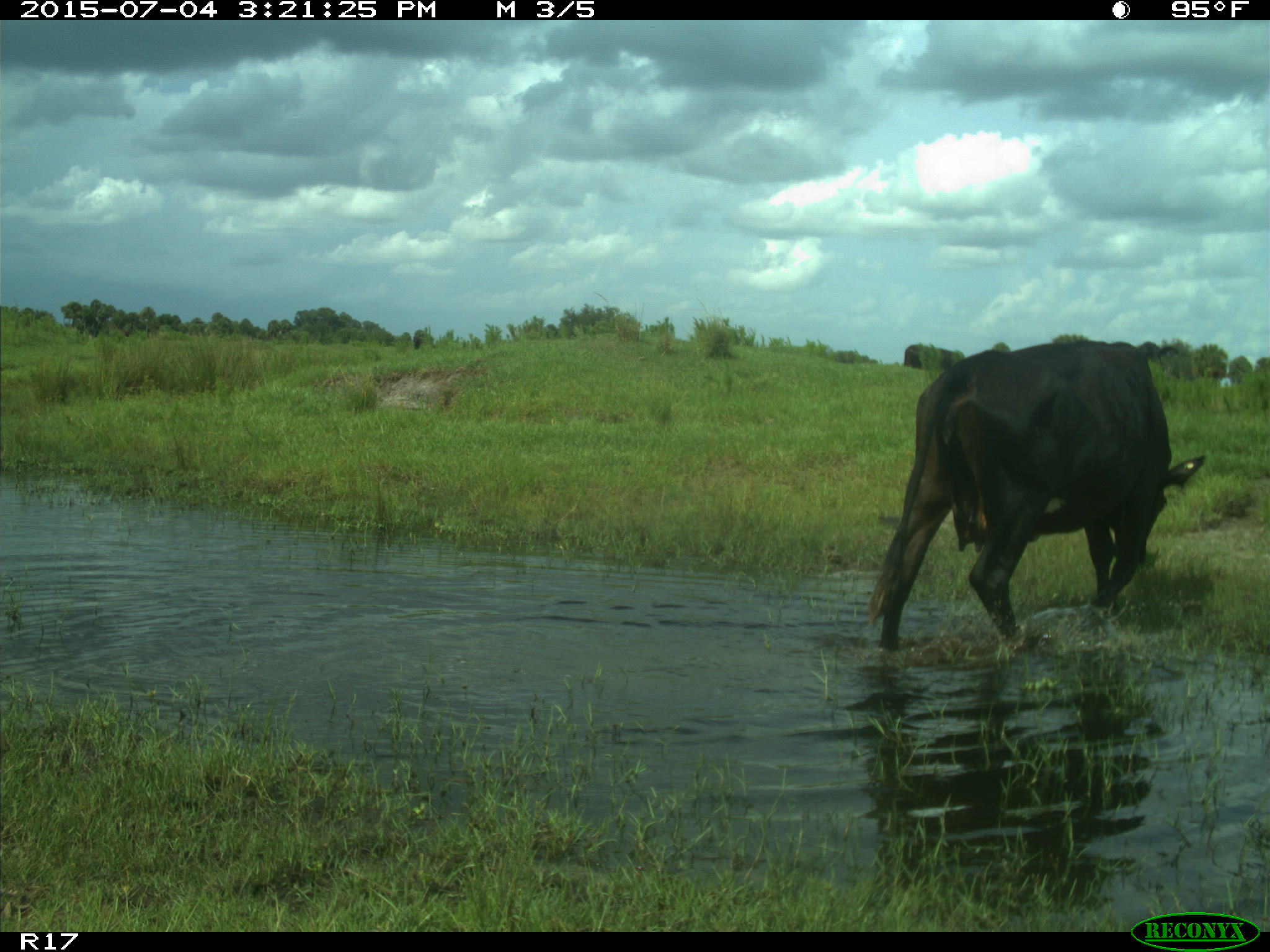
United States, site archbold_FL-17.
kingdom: Animalia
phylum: Chordata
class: Mammalia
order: Artiodactyla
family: Bovidae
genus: Bos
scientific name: Bos taurus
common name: domestic cow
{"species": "Bos taurus (domestic cow)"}